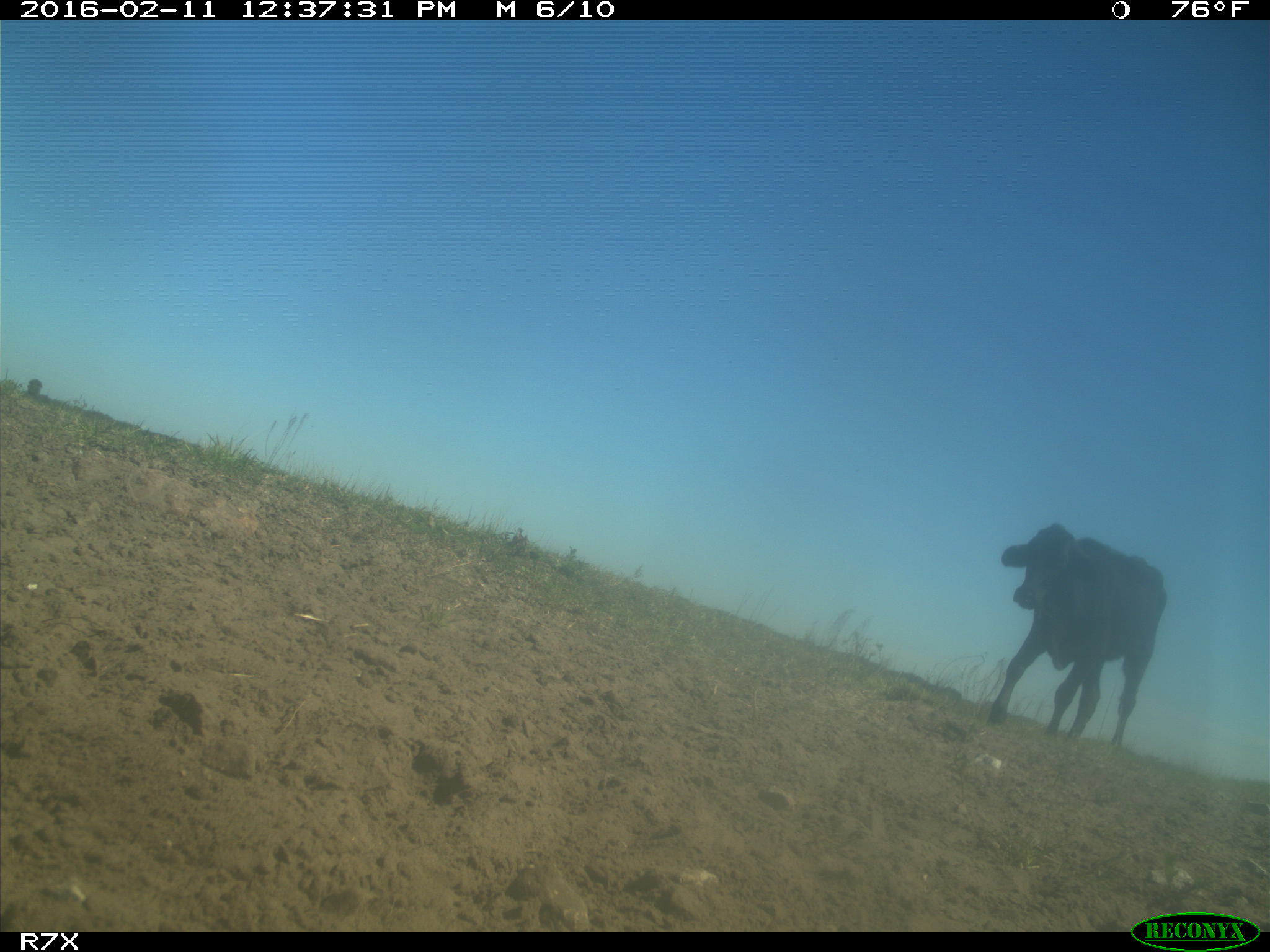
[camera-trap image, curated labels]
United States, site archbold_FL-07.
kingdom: Animalia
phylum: Chordata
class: Mammalia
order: Artiodactyla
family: Bovidae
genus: Bos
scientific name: Bos taurus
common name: domestic cow